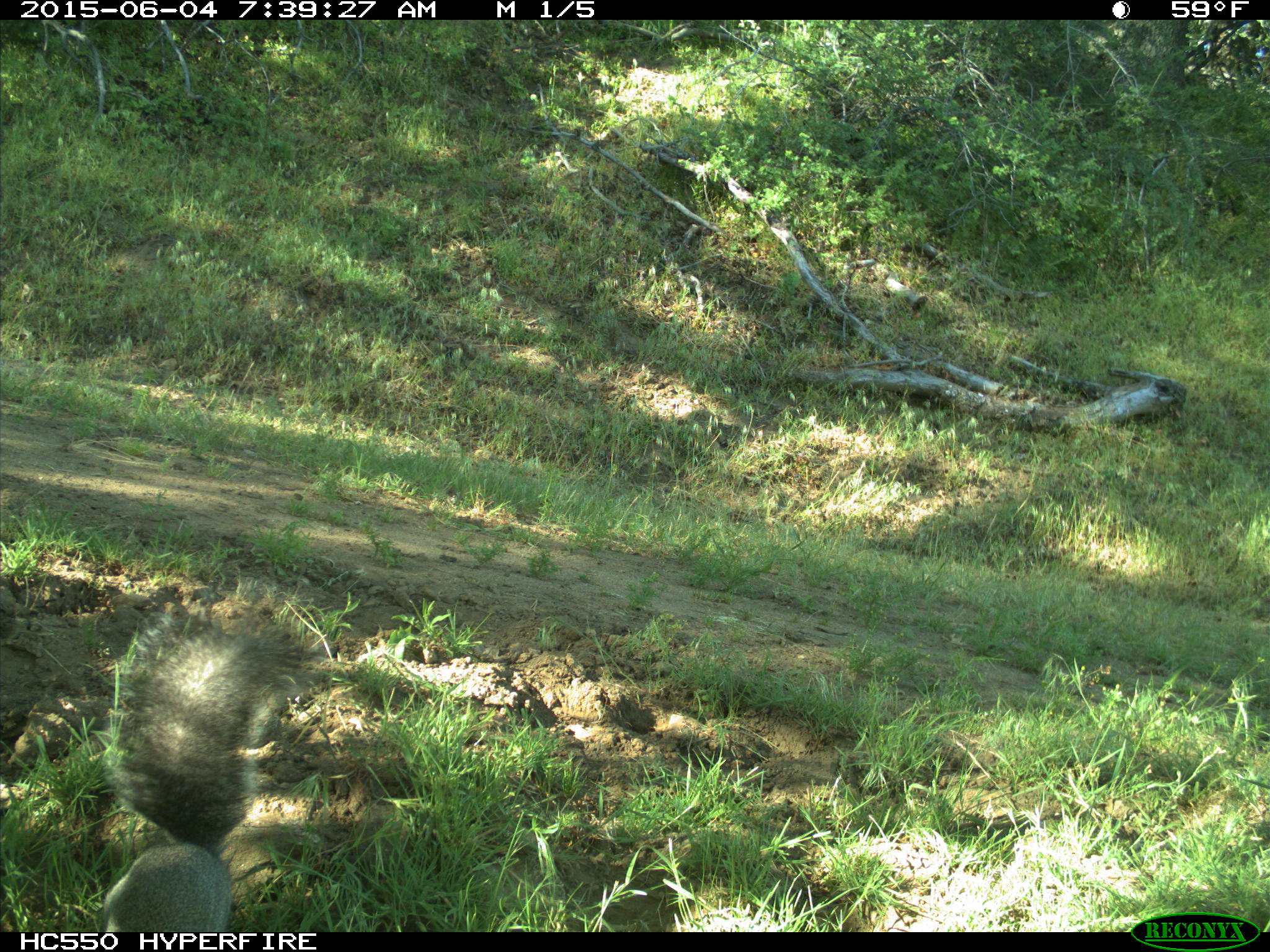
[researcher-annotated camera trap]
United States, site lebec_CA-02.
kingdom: Animalia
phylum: Chordata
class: Mammalia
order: Rodentia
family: Sciuridae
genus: Sciurus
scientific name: Sciurus carolinensis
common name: eastern gray squirrel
Sciurus carolinensis (eastern gray squirrel).